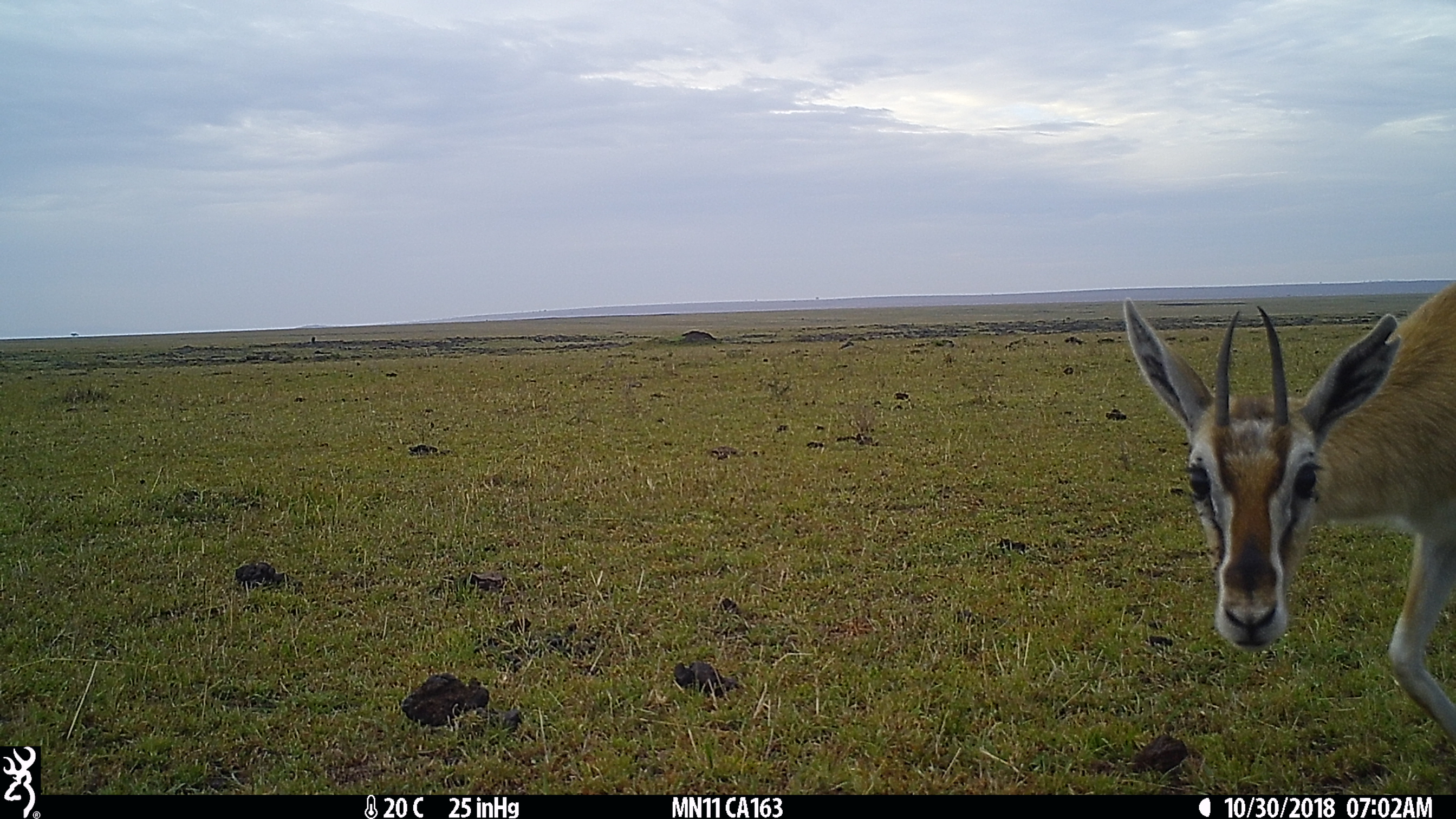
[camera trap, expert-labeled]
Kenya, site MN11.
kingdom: Animalia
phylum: Chordata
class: Mammalia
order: Artiodactyla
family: Bovidae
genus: Eudorcas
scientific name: Eudorcas thomsonii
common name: thomon's gazelle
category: gazelle thomsons